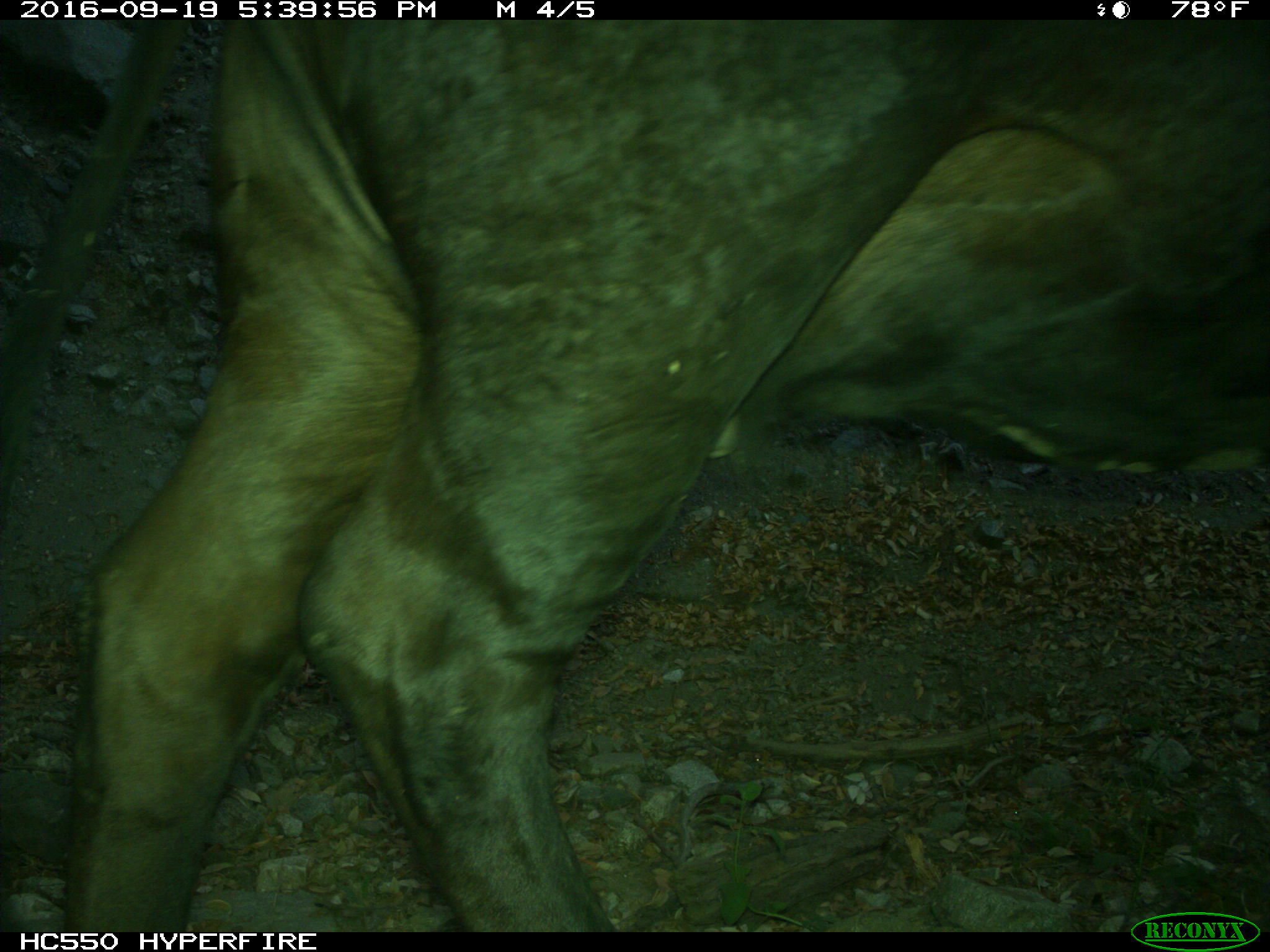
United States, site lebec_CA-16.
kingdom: Animalia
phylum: Chordata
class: Mammalia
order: Artiodactyla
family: Bovidae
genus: Bos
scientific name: Bos taurus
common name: domestic cow